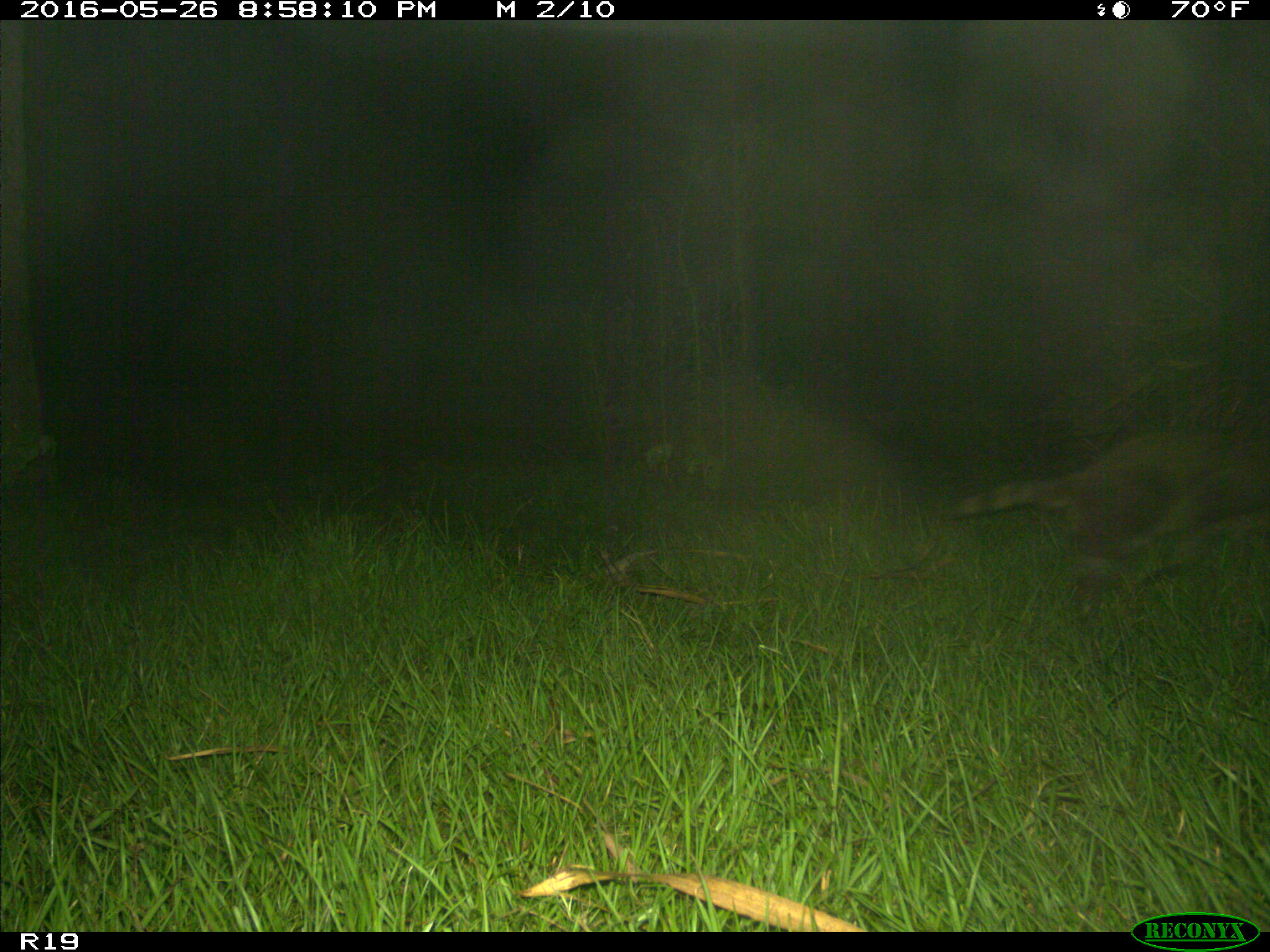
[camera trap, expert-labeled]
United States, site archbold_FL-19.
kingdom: Animalia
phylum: Chordata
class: Mammalia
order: Carnivora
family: Procyonidae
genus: Procyon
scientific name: Procyon lotor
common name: common raccoon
Procyon lotor (common raccoon).